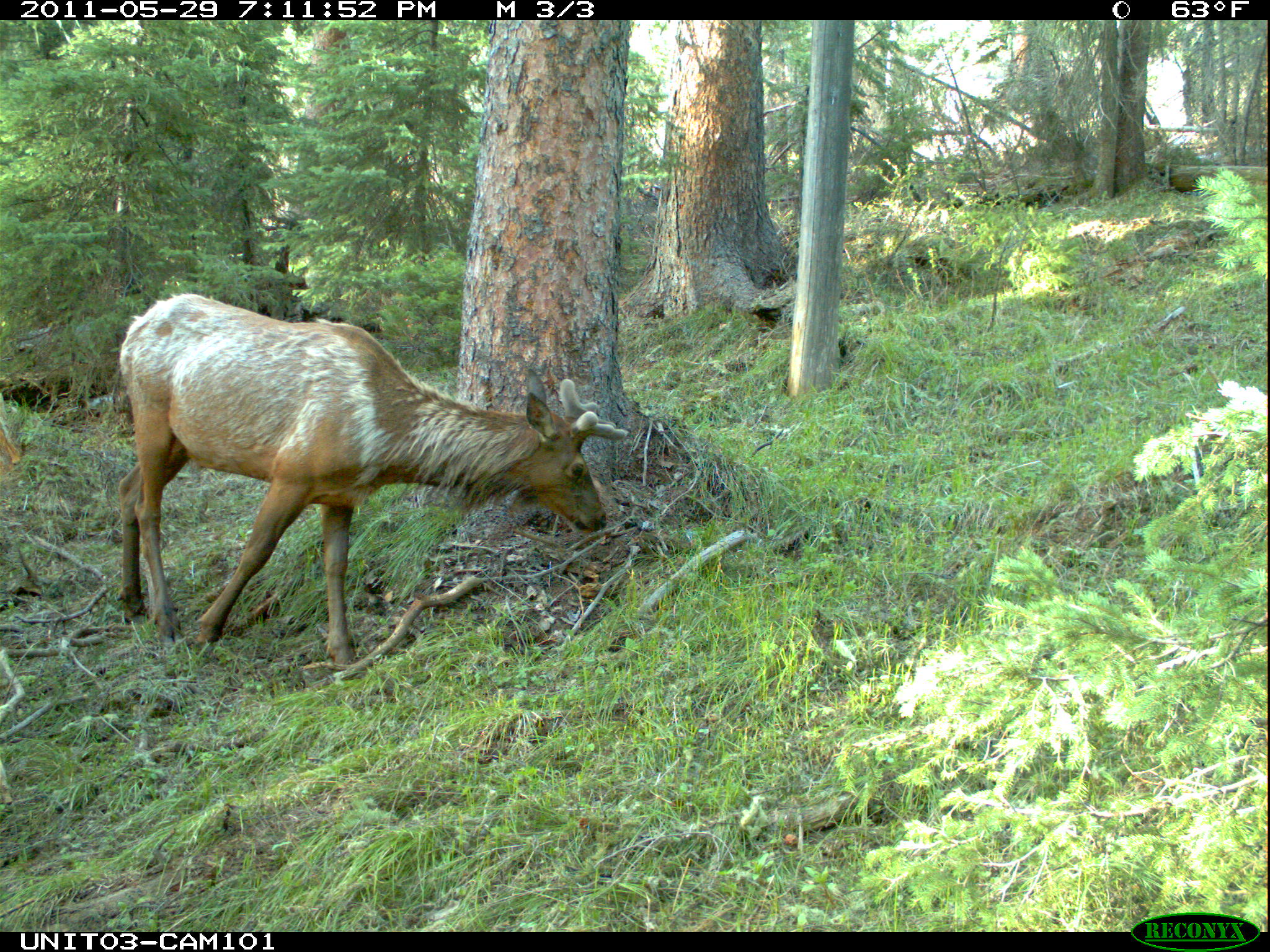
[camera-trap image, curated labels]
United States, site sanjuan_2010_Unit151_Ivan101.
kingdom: Animalia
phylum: Chordata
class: Mammalia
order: Artiodactyla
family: Cervidae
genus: Cervus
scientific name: Cervus elaphus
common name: red deer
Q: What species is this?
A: Cervus elaphus (red deer).